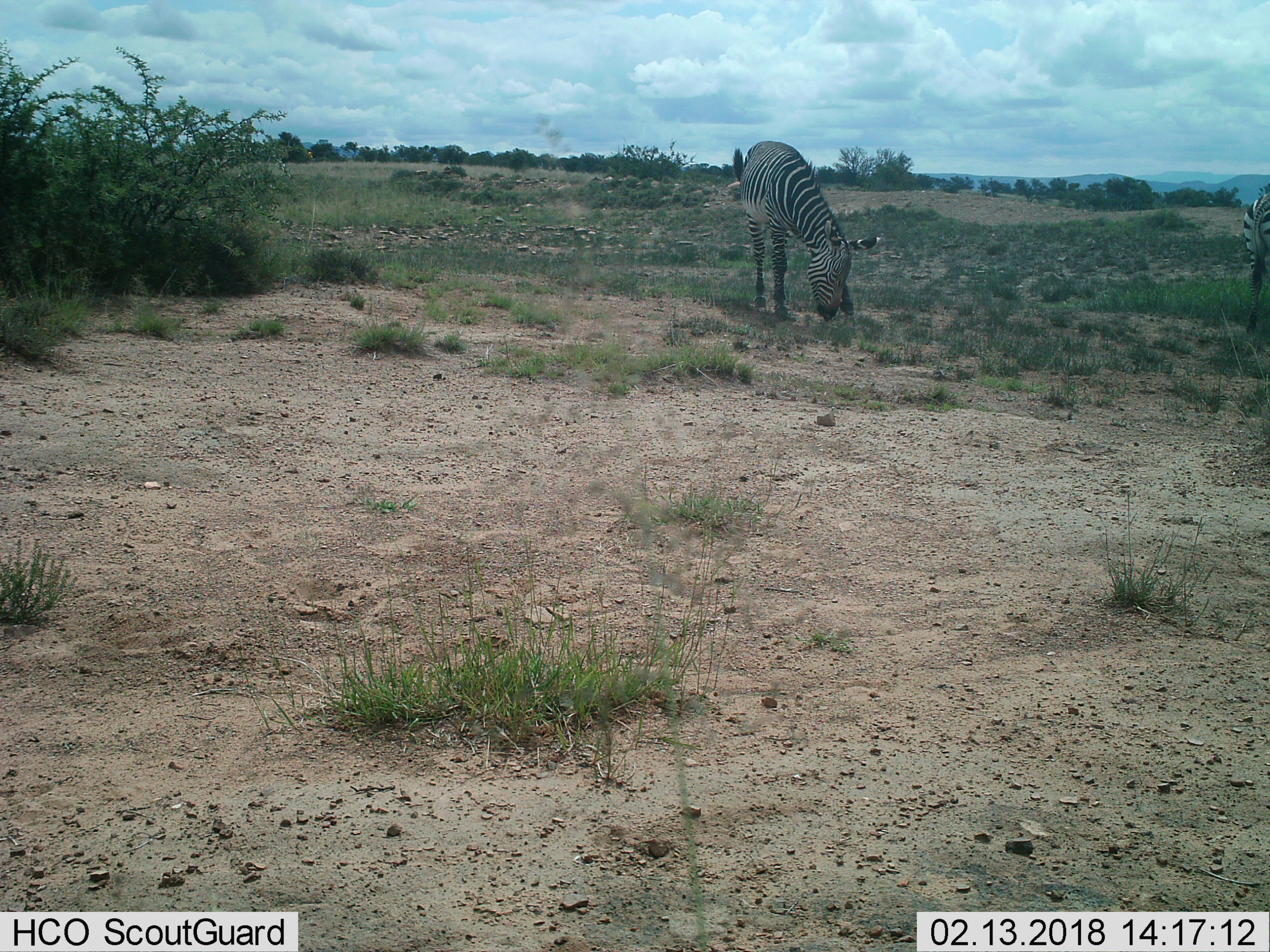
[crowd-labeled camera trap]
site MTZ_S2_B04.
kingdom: Animalia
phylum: Chordata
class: Mammalia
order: Perissodactyla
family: Equidae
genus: Equus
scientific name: Equus zebra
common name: mountain zebra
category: zebramountain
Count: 2.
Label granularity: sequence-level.